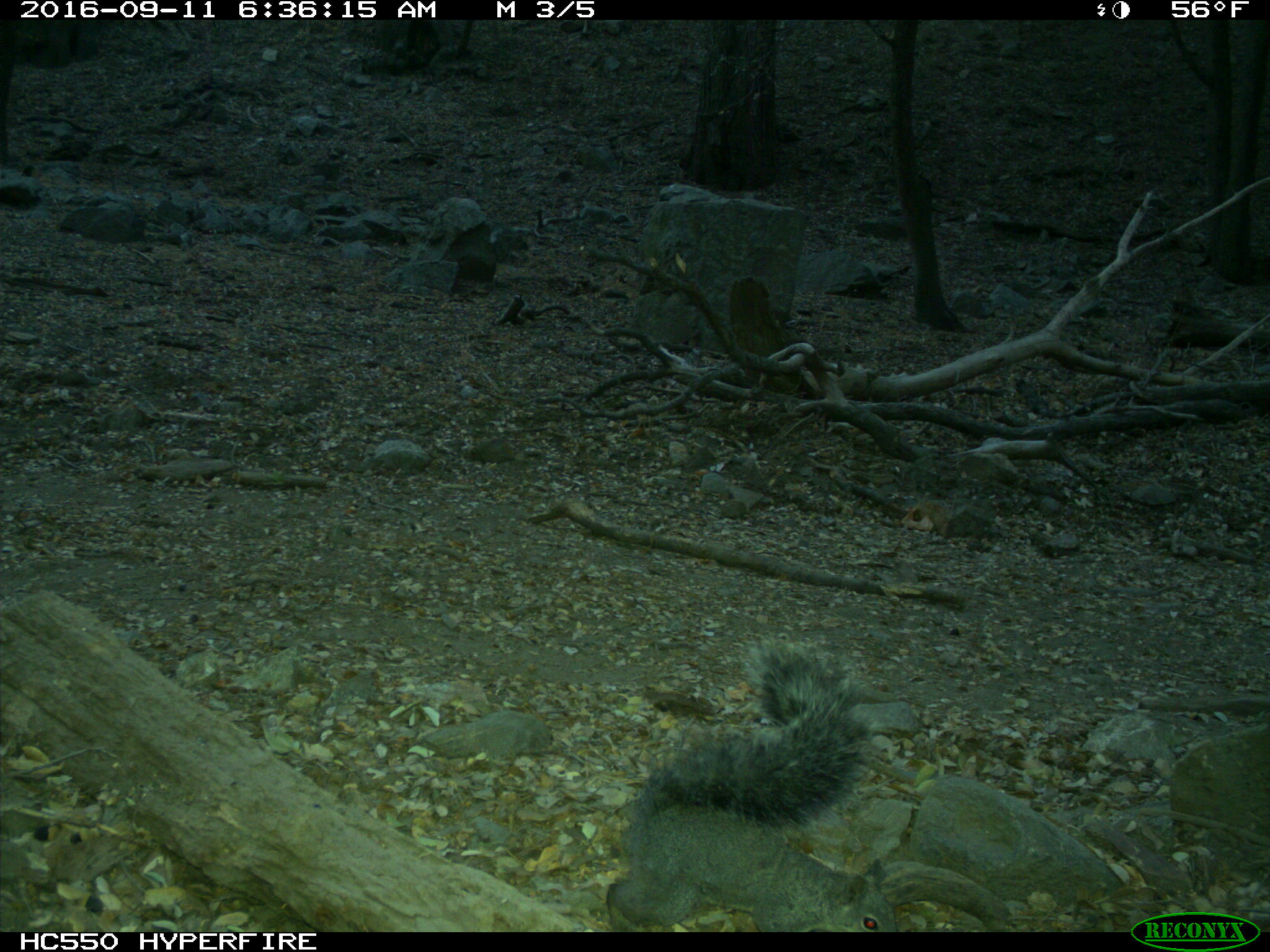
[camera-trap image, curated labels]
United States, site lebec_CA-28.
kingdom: Animalia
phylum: Chordata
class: Mammalia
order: Rodentia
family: Sciuridae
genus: Sciurus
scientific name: Sciurus carolinensis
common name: eastern gray squirrel